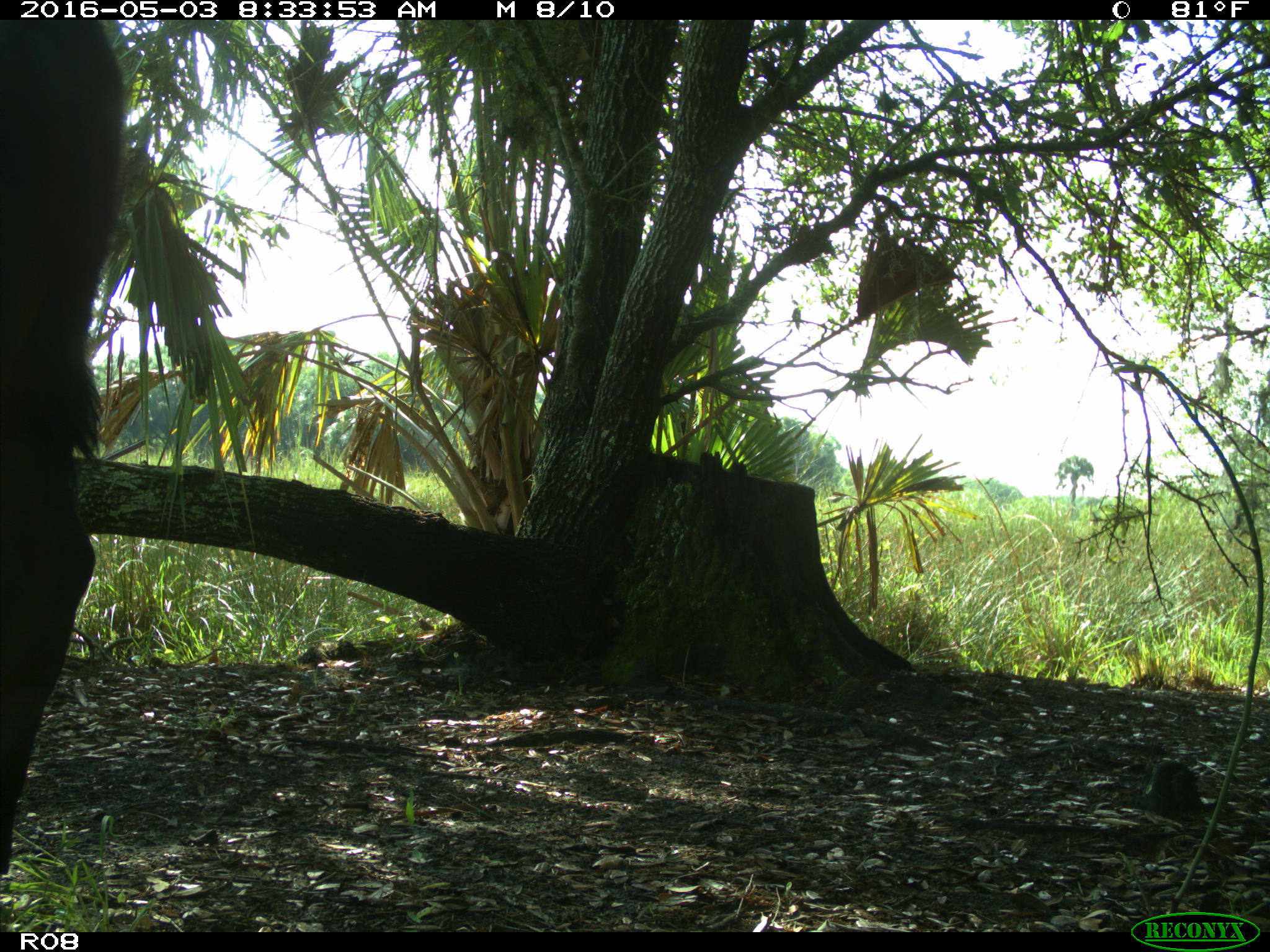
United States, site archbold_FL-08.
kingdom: Animalia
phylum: Chordata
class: Mammalia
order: Artiodactyla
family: Bovidae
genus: Bos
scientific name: Bos taurus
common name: domestic cow